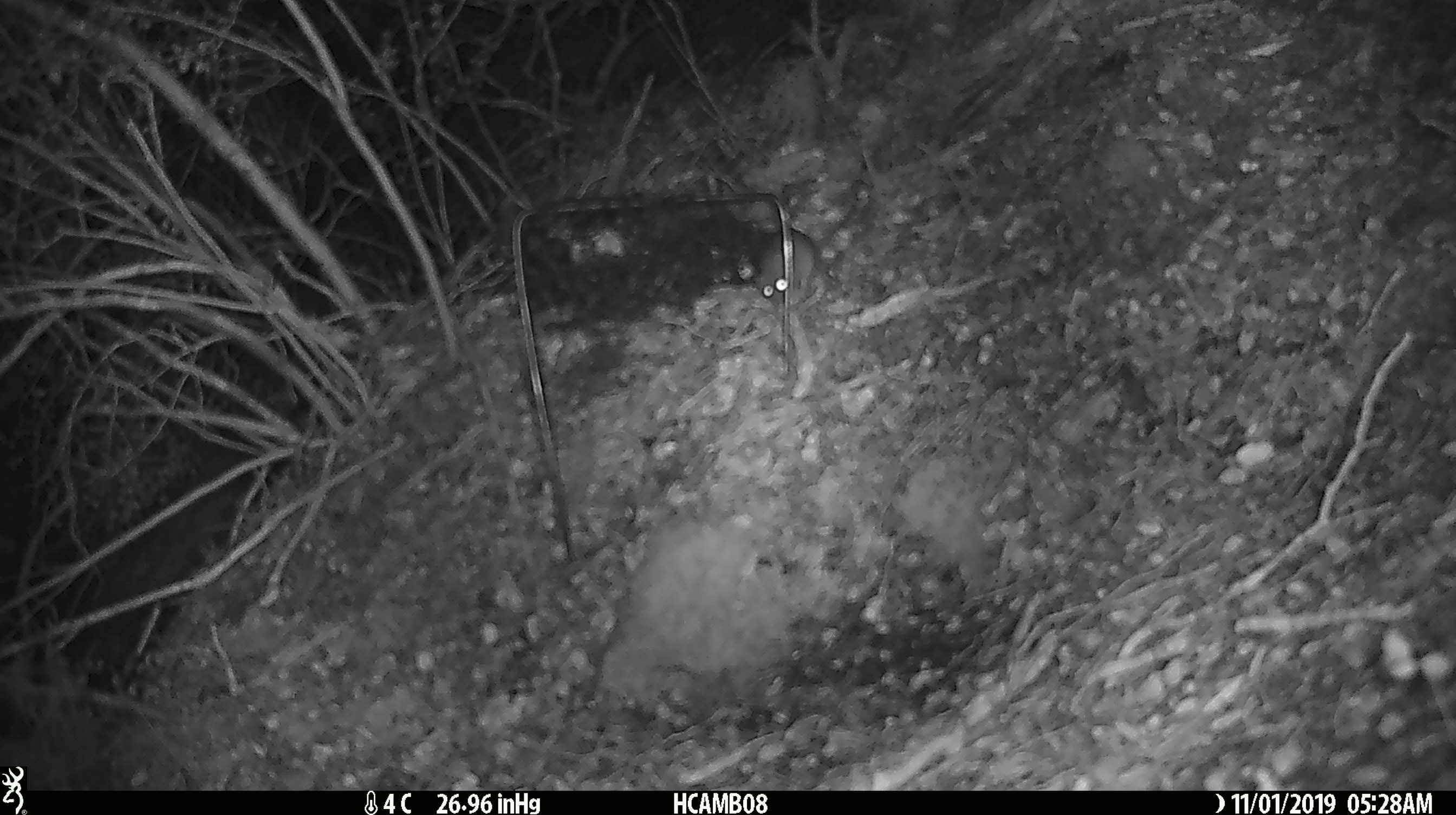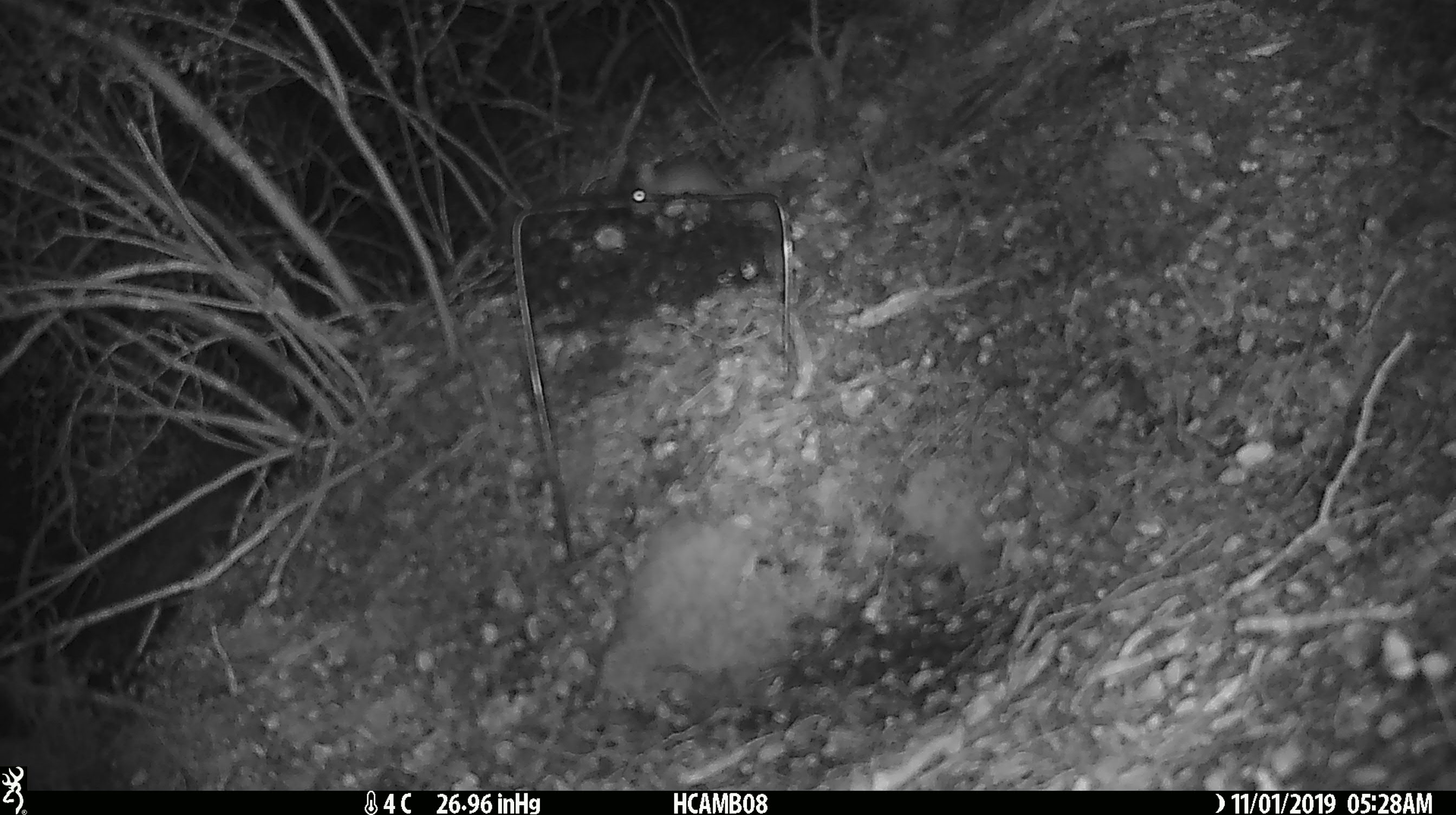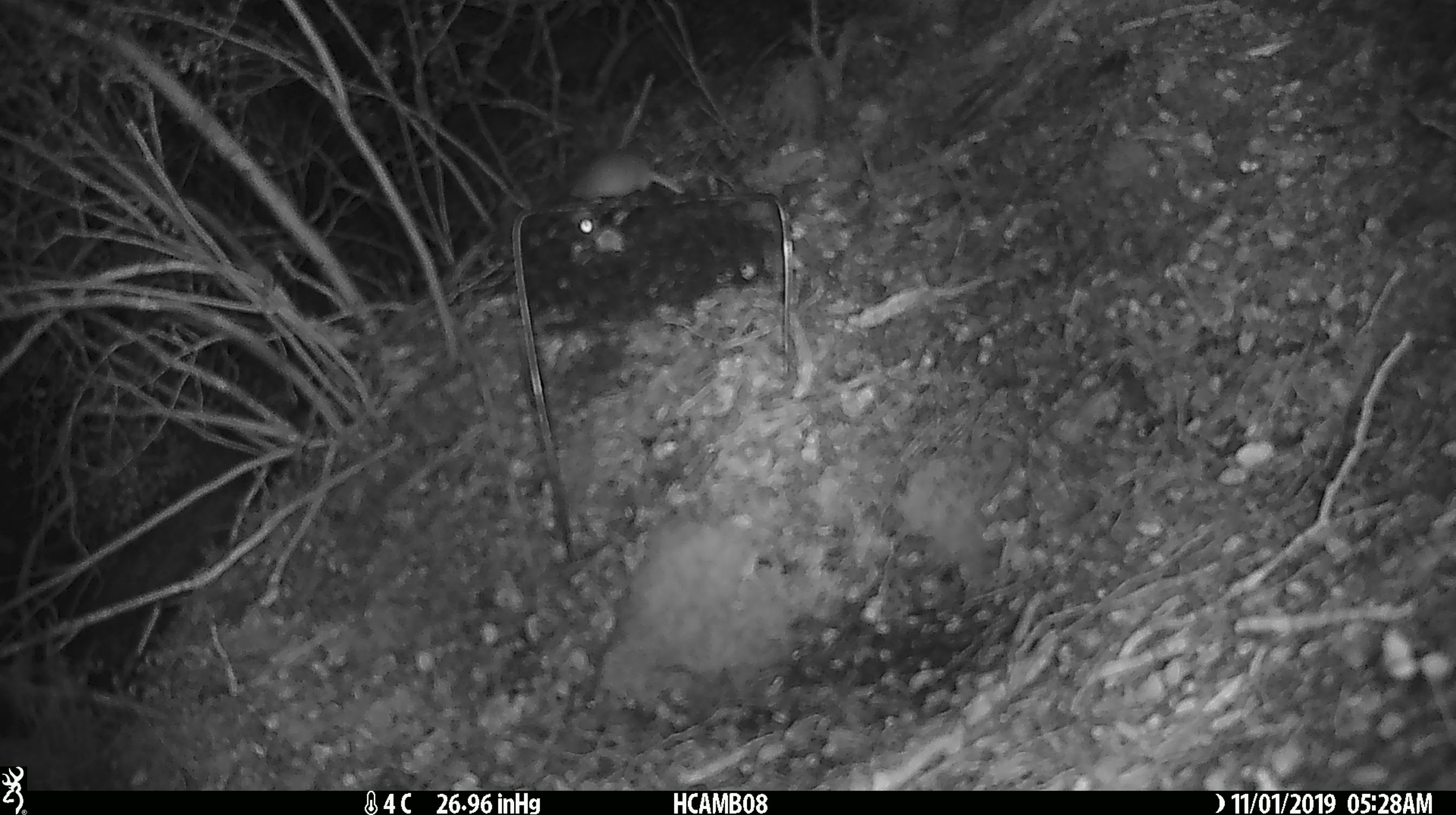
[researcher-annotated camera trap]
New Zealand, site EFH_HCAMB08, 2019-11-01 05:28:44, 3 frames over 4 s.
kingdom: Animalia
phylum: Chordata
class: Mammalia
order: Rodentia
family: Muridae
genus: Mus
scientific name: Mus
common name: mouse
Mouse (Mus).